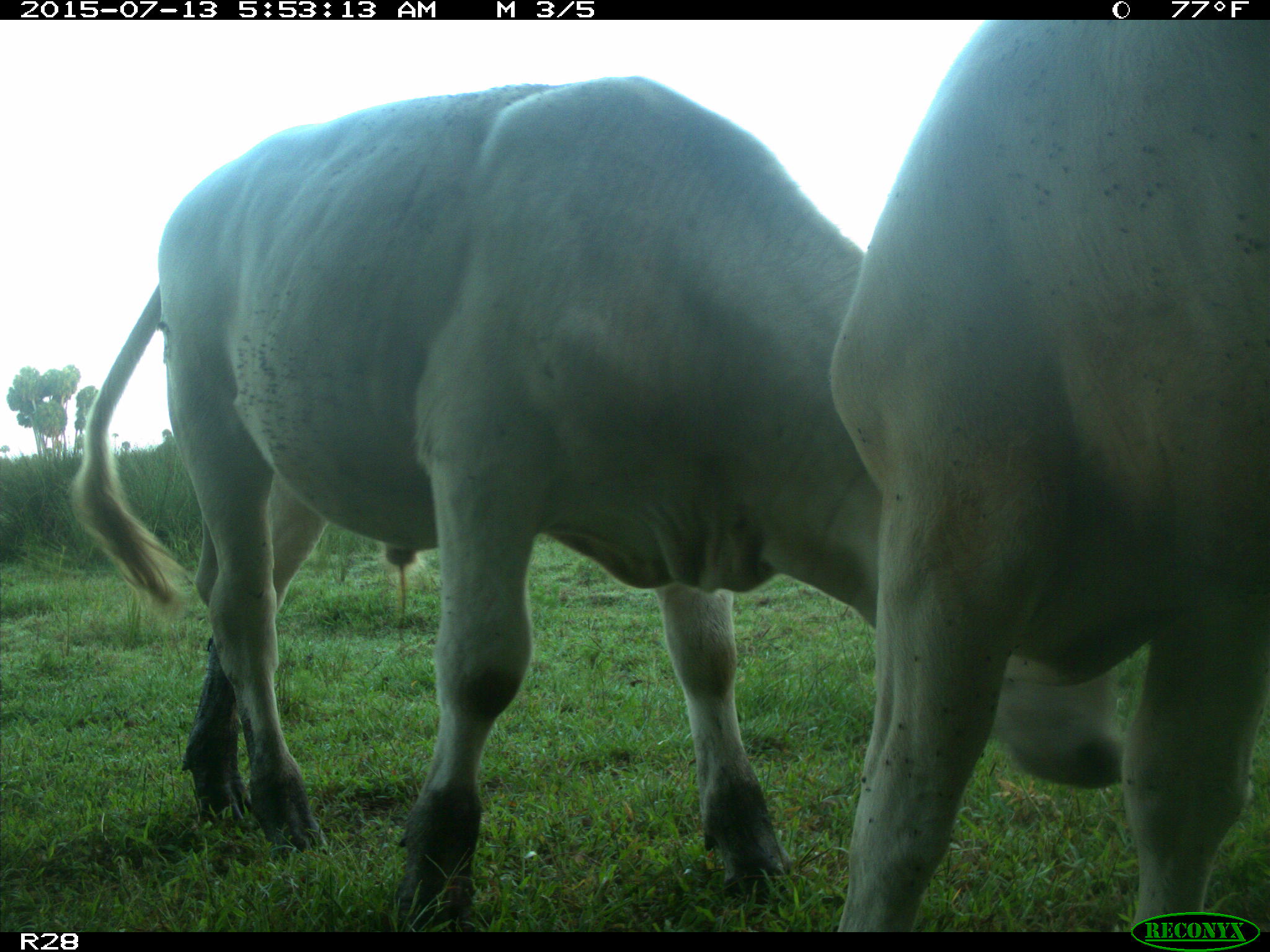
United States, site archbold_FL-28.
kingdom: Animalia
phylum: Chordata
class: Mammalia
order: Artiodactyla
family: Bovidae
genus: Bos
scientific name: Bos taurus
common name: domestic cow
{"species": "Bos taurus (domestic cow)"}